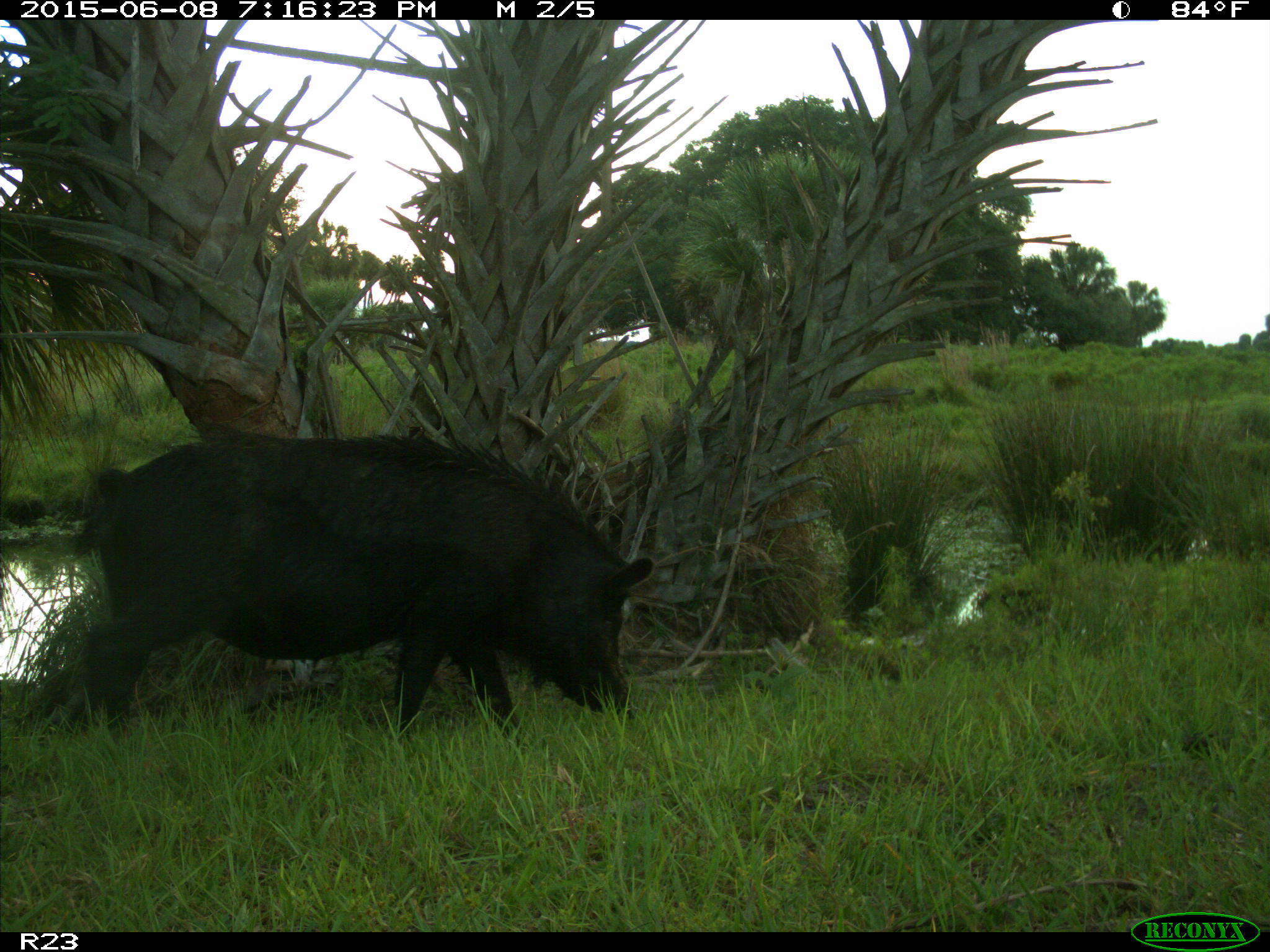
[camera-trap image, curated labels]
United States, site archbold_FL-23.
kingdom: Animalia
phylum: Chordata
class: Mammalia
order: Artiodactyla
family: Bovidae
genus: Bos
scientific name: Bos taurus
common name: domestic cow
Bos taurus (domestic cow).